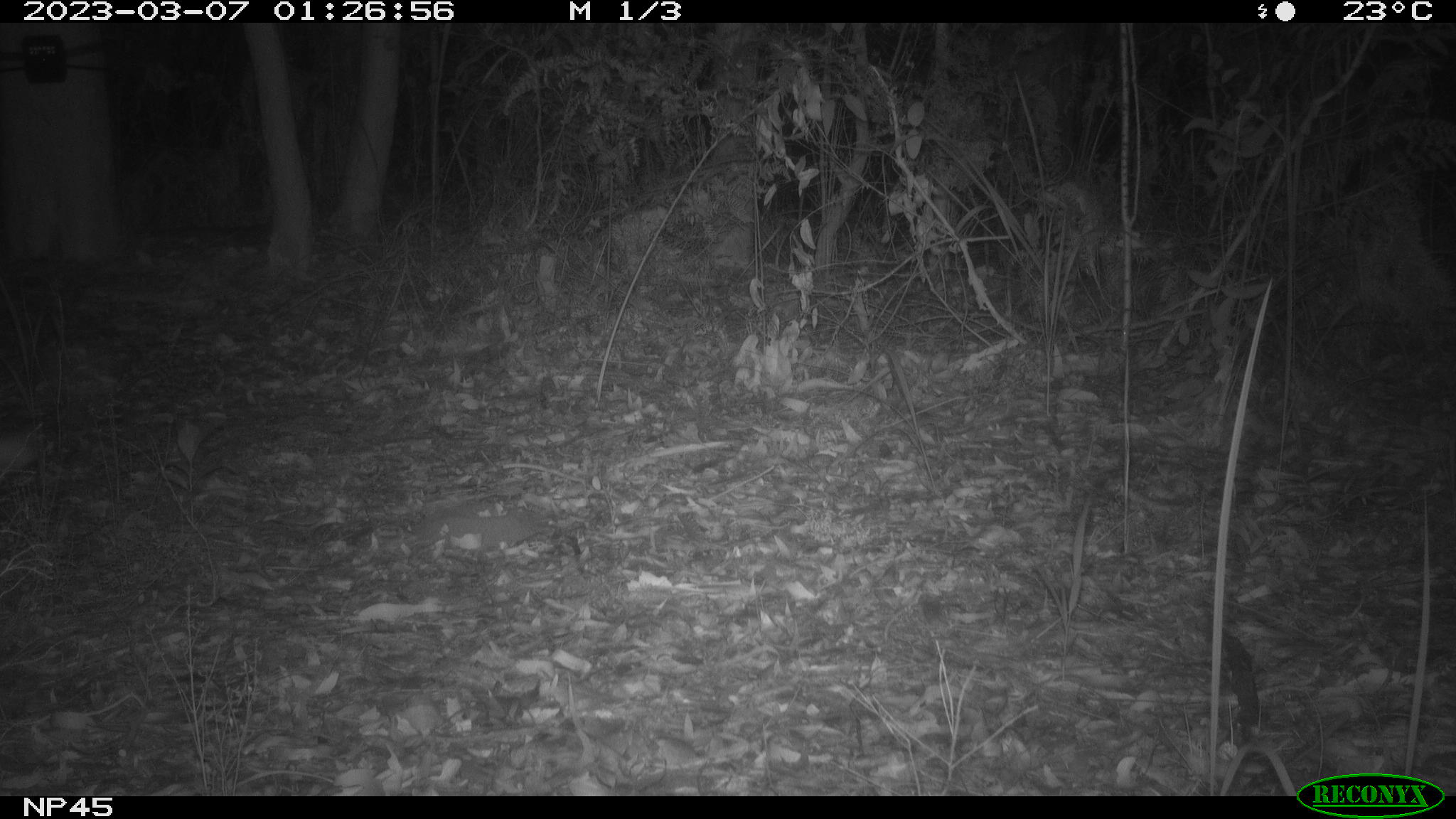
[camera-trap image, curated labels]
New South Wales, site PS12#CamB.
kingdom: Animalia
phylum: Chordata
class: Mammalia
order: Carnivora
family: Canidae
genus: Vulpes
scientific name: Vulpes vulpes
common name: red fox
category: fox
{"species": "fox (red fox) (Vulpes vulpes)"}